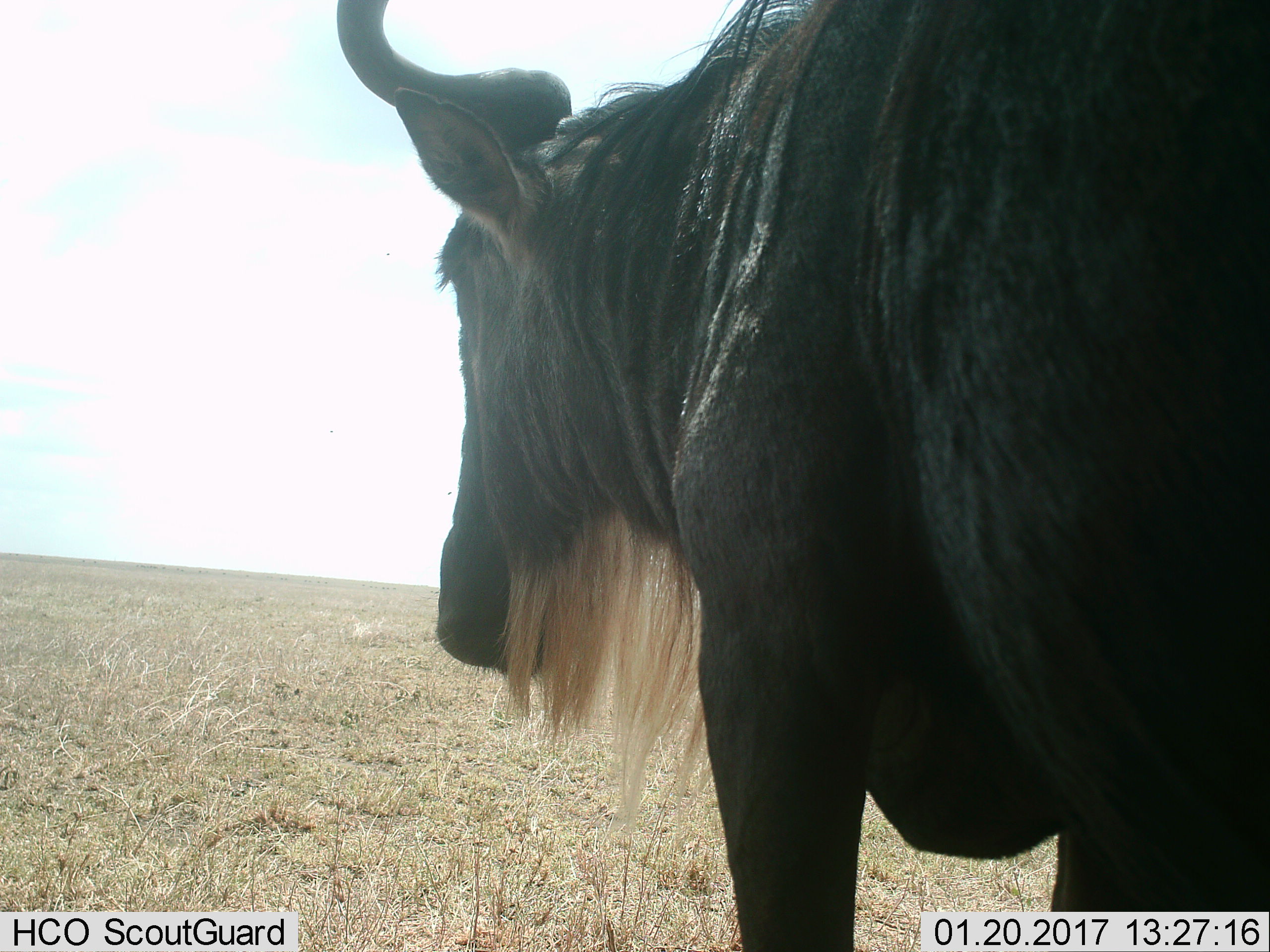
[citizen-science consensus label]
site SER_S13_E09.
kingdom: Animalia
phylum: Chordata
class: Mammalia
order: Artiodactyla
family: Bovidae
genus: Connochaetes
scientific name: Connochaetes taurinus taurinus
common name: blue wildebeest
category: wildebeestblue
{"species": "wildebeestblue (blue wildebeest) (Connochaetes taurinus taurinus)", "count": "1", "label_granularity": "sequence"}